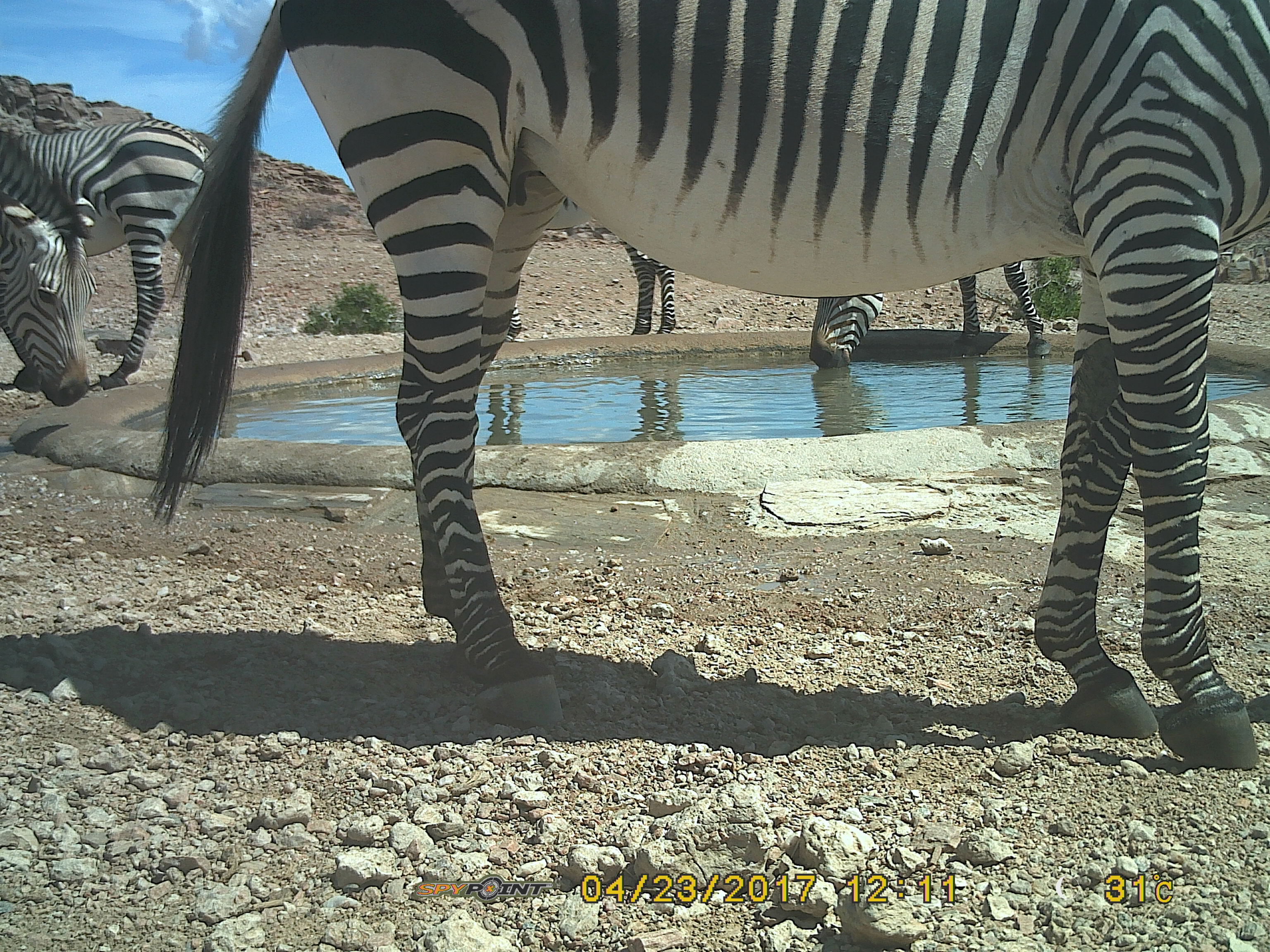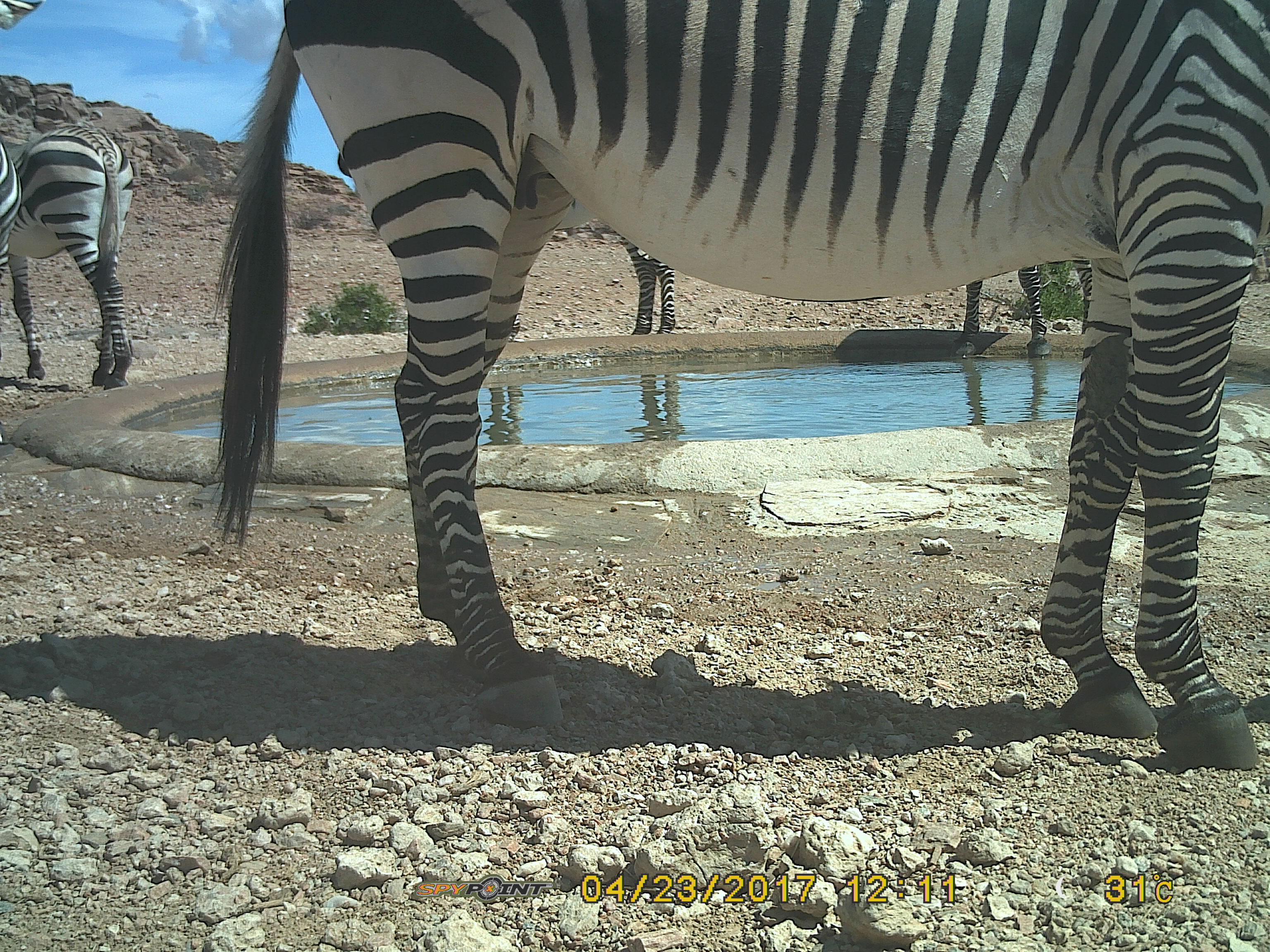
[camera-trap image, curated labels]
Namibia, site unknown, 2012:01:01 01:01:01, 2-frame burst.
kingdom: Animalia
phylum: Chordata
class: Mammalia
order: Perissodactyla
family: Equidae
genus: Equus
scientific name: Equus zebra hartmannae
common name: hartmann's mountain zebra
Equus zebra hartmannae (hartmann's mountain zebra).